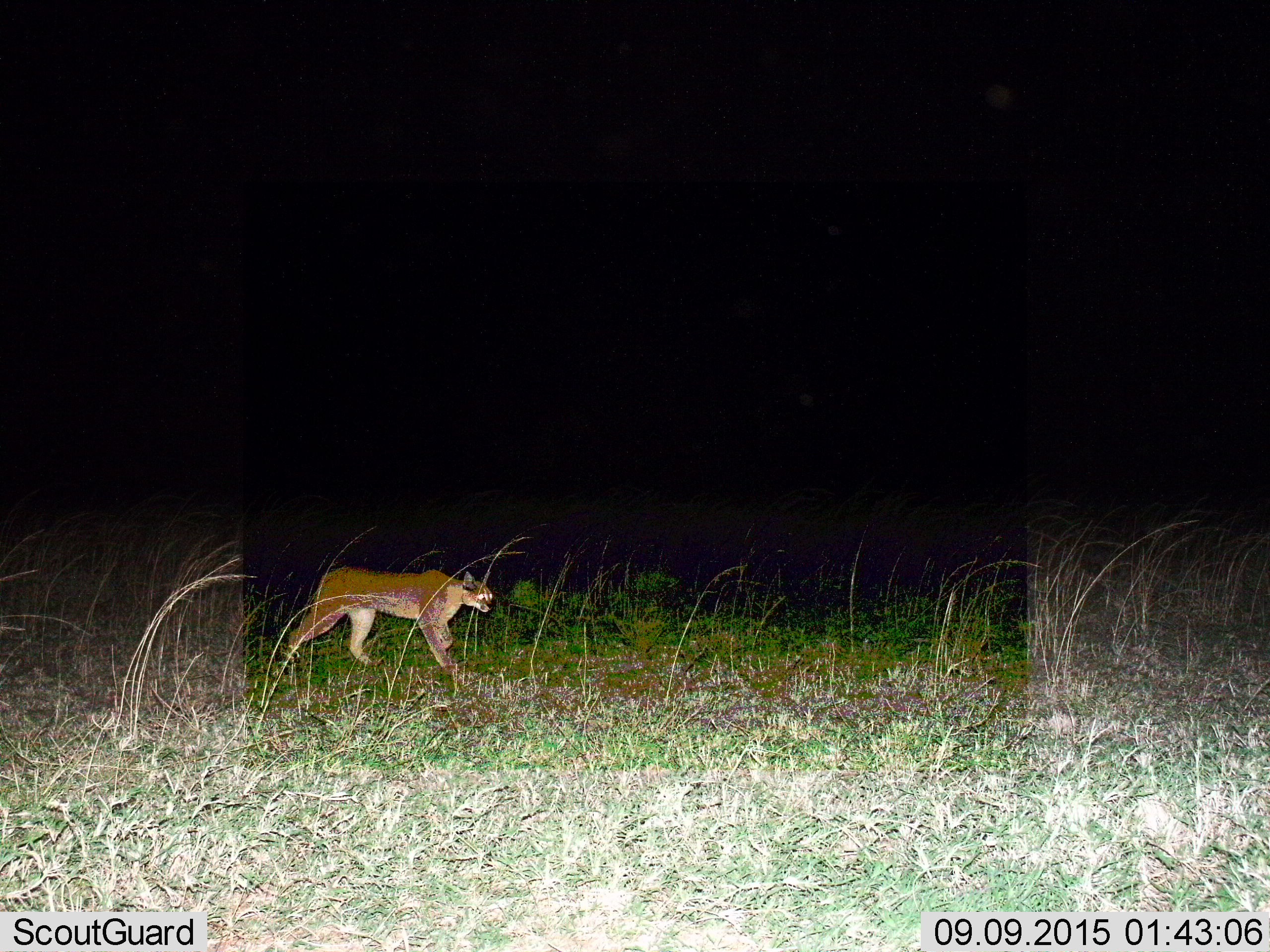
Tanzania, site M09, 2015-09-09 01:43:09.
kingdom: Animalia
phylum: Chordata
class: Mammalia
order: Carnivora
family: Felidae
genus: Caracal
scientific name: Caracal caracal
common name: caracal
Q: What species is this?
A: Caracal (Caracal caracal).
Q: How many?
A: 1.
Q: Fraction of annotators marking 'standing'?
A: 0%.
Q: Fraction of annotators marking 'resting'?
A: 0%.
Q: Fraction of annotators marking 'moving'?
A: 100%.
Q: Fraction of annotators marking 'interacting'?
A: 0%.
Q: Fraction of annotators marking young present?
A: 0%.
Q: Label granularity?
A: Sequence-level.